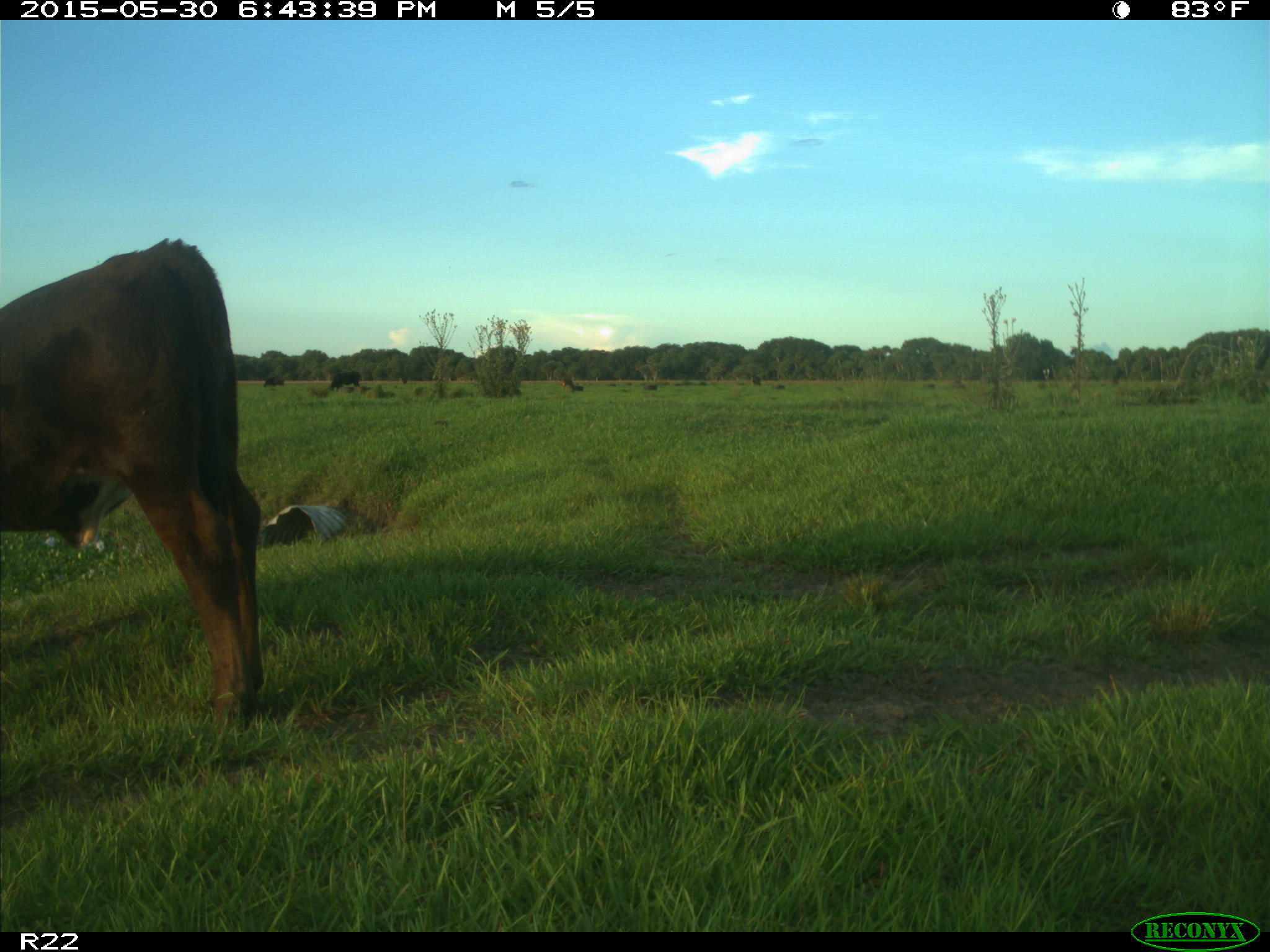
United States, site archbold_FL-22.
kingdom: Animalia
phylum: Chordata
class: Mammalia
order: Artiodactyla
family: Bovidae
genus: Bos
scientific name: Bos taurus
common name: domestic cow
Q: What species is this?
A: Bos taurus (domestic cow).